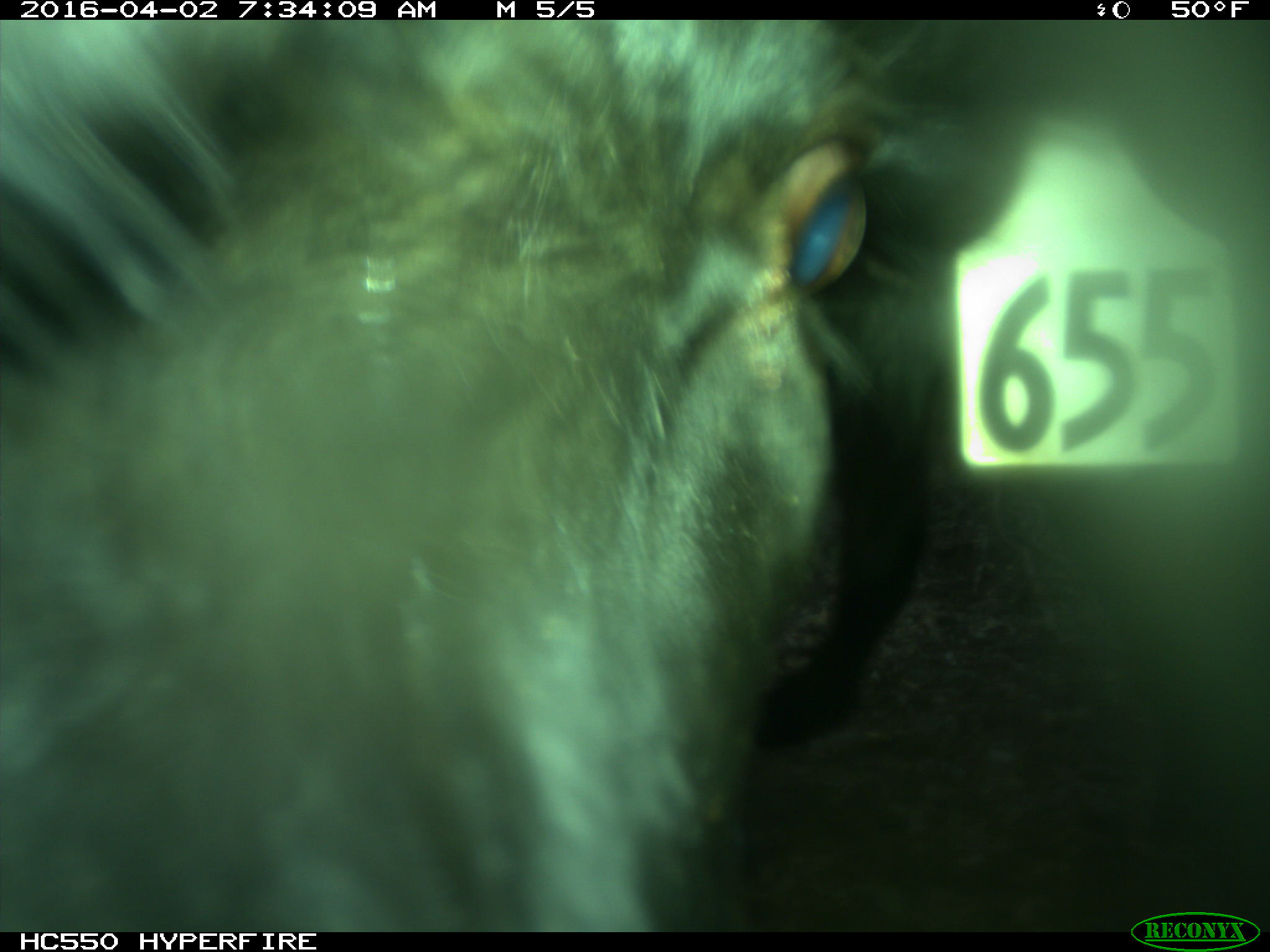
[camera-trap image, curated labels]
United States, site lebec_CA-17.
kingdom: Animalia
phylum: Chordata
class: Mammalia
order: Artiodactyla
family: Bovidae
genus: Bos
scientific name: Bos taurus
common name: domestic cow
Bos taurus (domestic cow).